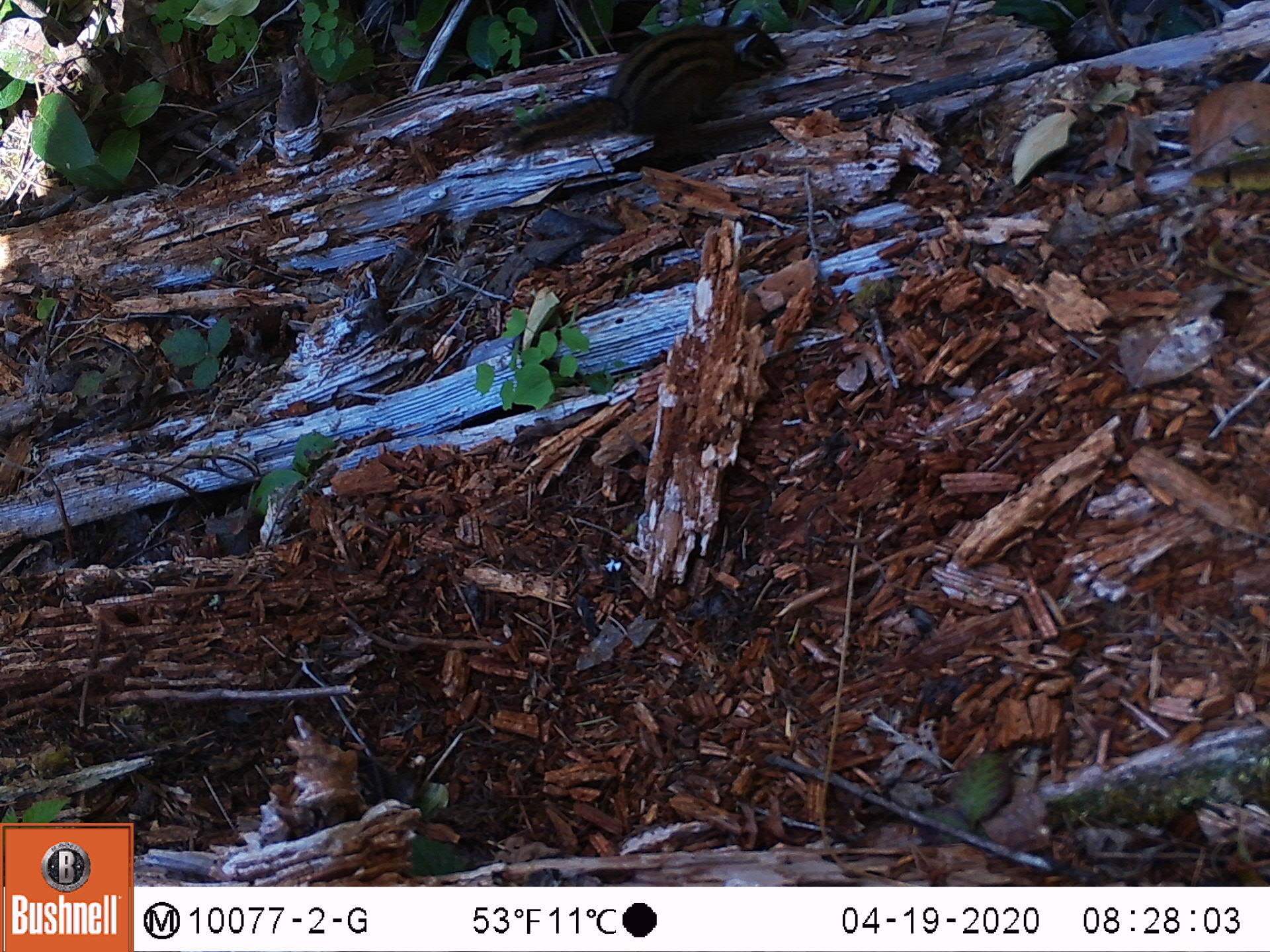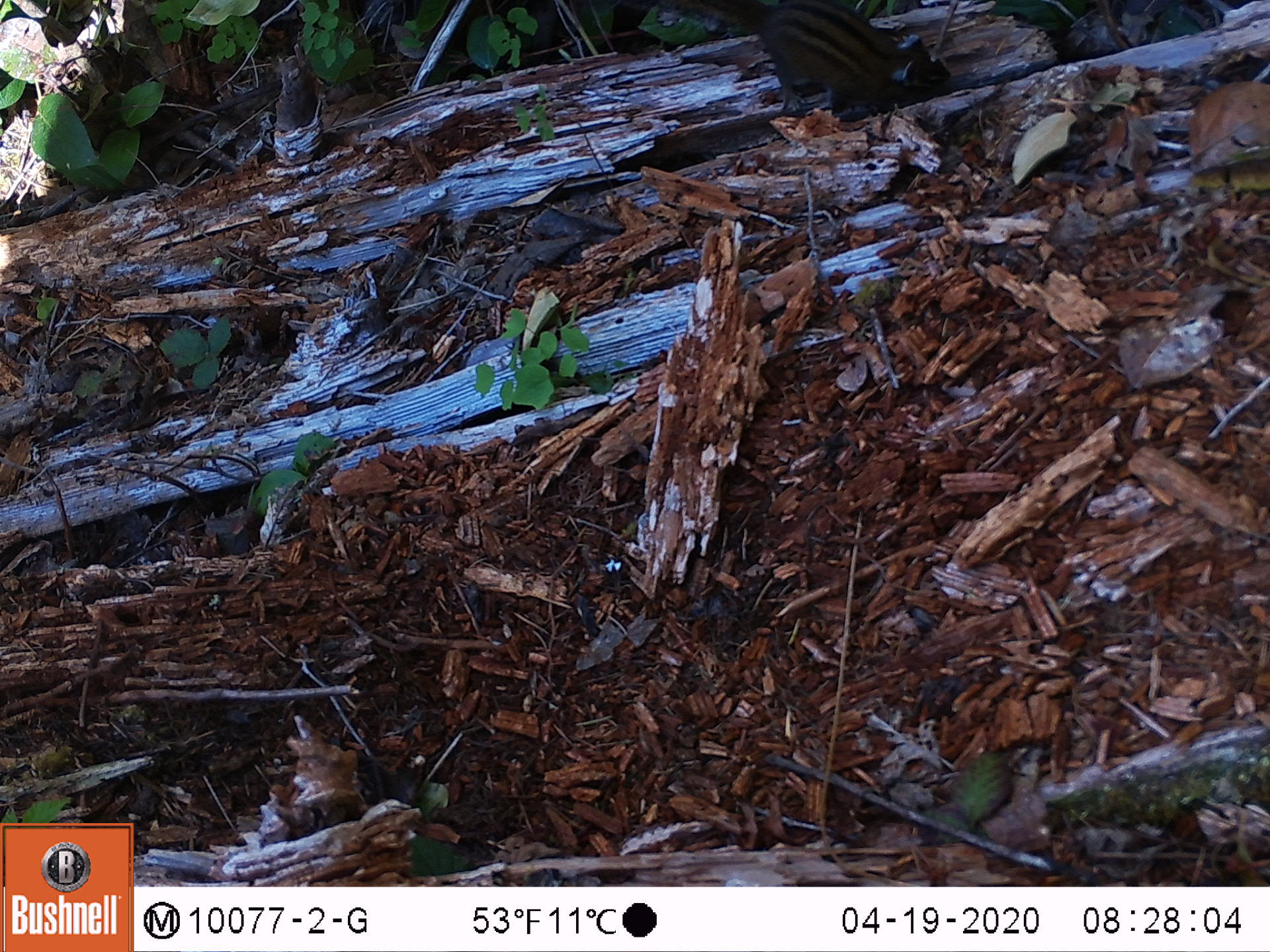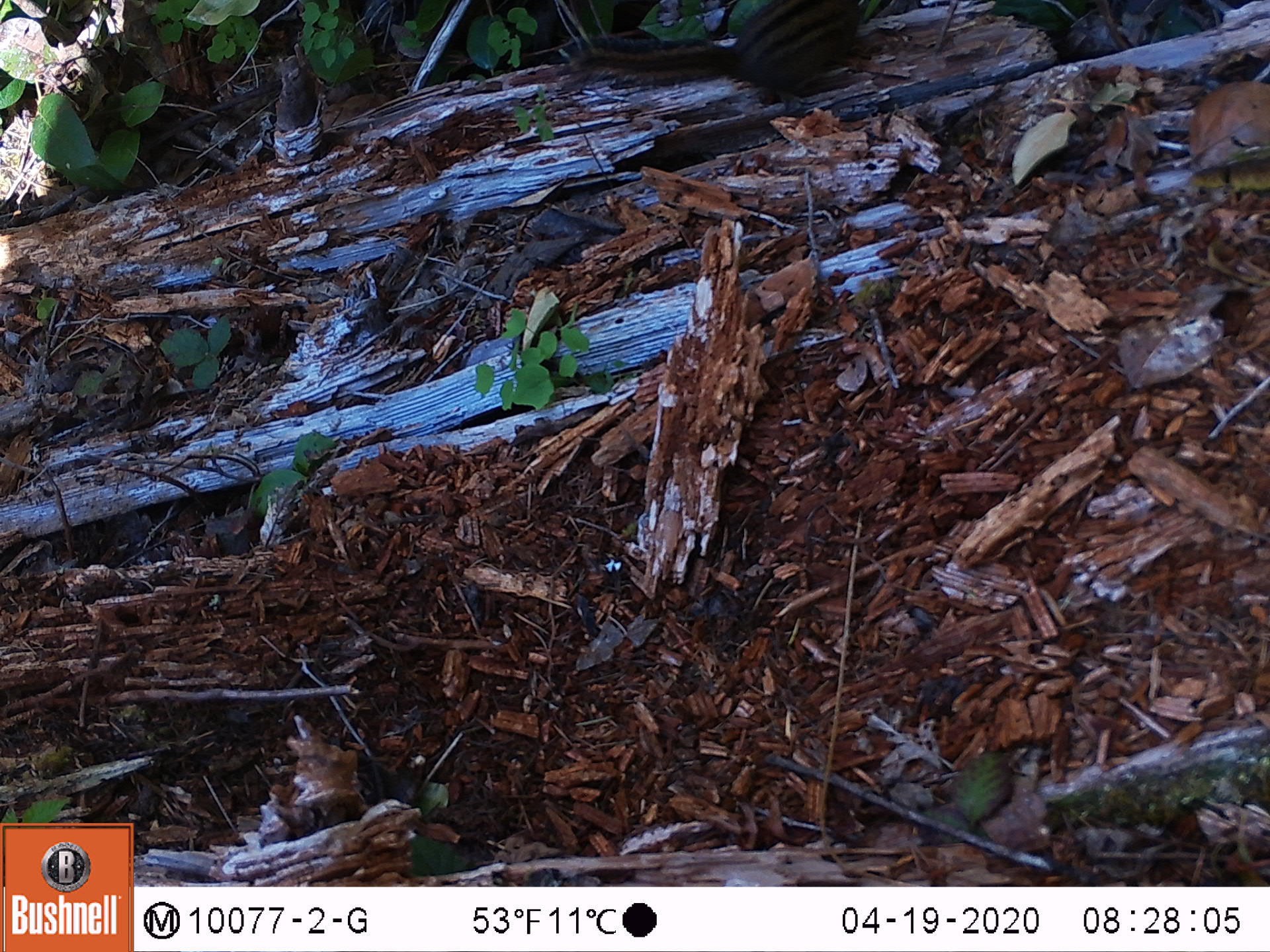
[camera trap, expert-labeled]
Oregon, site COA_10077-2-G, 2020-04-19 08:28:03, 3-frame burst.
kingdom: Animalia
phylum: Chordata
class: Mammalia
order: Rodentia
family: Sciuridae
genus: Neotamias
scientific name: Neotamias townsendii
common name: townsend's chipmunk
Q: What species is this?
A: Townsend's chipmunk (Neotamias townsendii).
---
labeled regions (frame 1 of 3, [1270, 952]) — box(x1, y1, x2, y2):
townsend's chipmunk: box(490, 12, 801, 172)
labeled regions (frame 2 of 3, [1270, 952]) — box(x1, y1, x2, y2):
townsend's chipmunk: box(660, 0, 951, 121)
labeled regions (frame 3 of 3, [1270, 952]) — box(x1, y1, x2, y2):
townsend's chipmunk: box(558, 2, 900, 113)